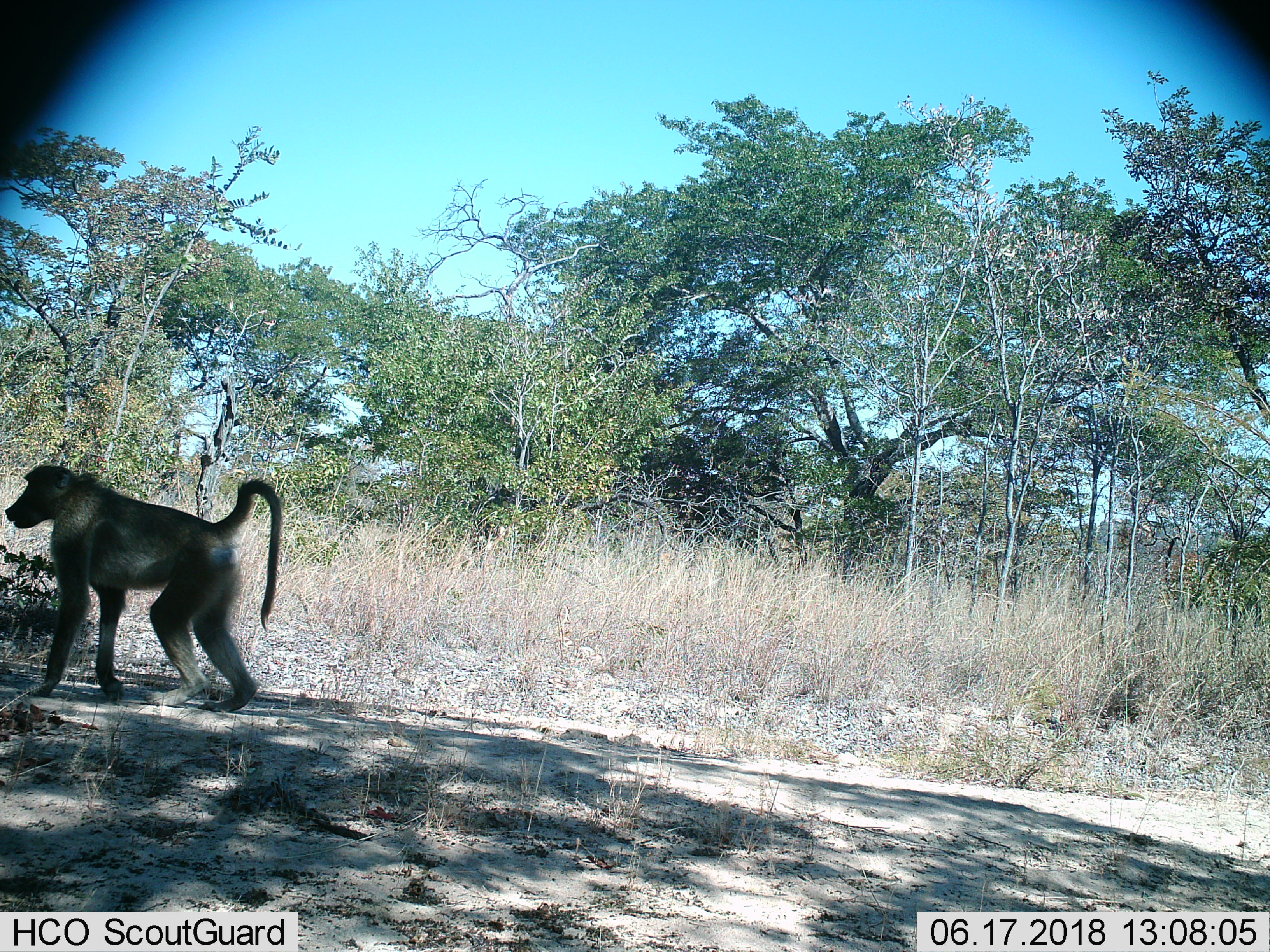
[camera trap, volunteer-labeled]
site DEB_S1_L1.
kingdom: Animalia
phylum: Chordata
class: Mammalia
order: Primates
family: Cercopithecidae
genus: Papio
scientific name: Papio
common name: baboon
Baboon (Papio), count 1. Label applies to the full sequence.